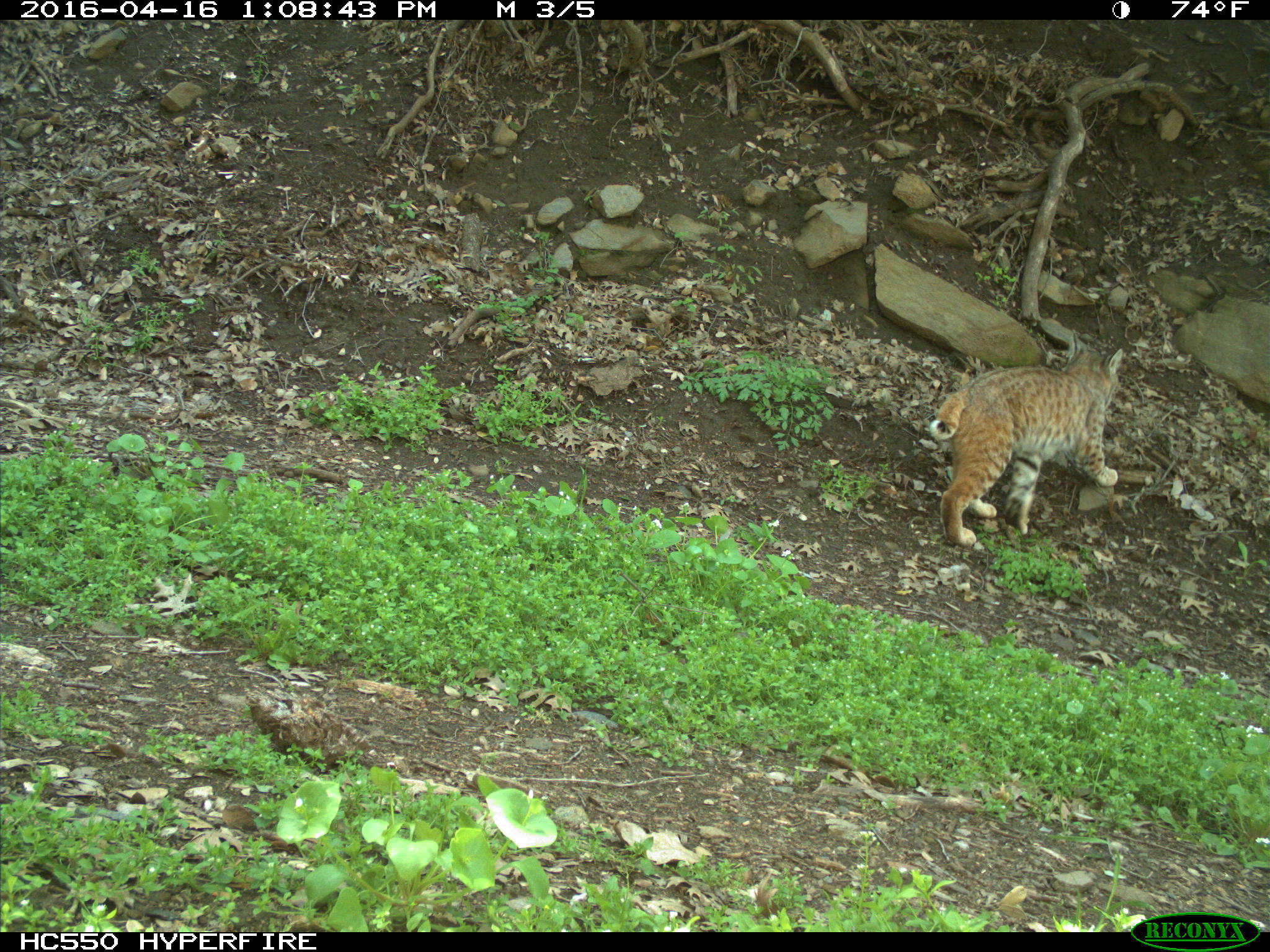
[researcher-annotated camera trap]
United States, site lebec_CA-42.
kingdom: Animalia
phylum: Chordata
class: Mammalia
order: Carnivora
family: Felidae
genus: Lynx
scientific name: Lynx rufus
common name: bobcat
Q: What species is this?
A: Lynx rufus (bobcat).